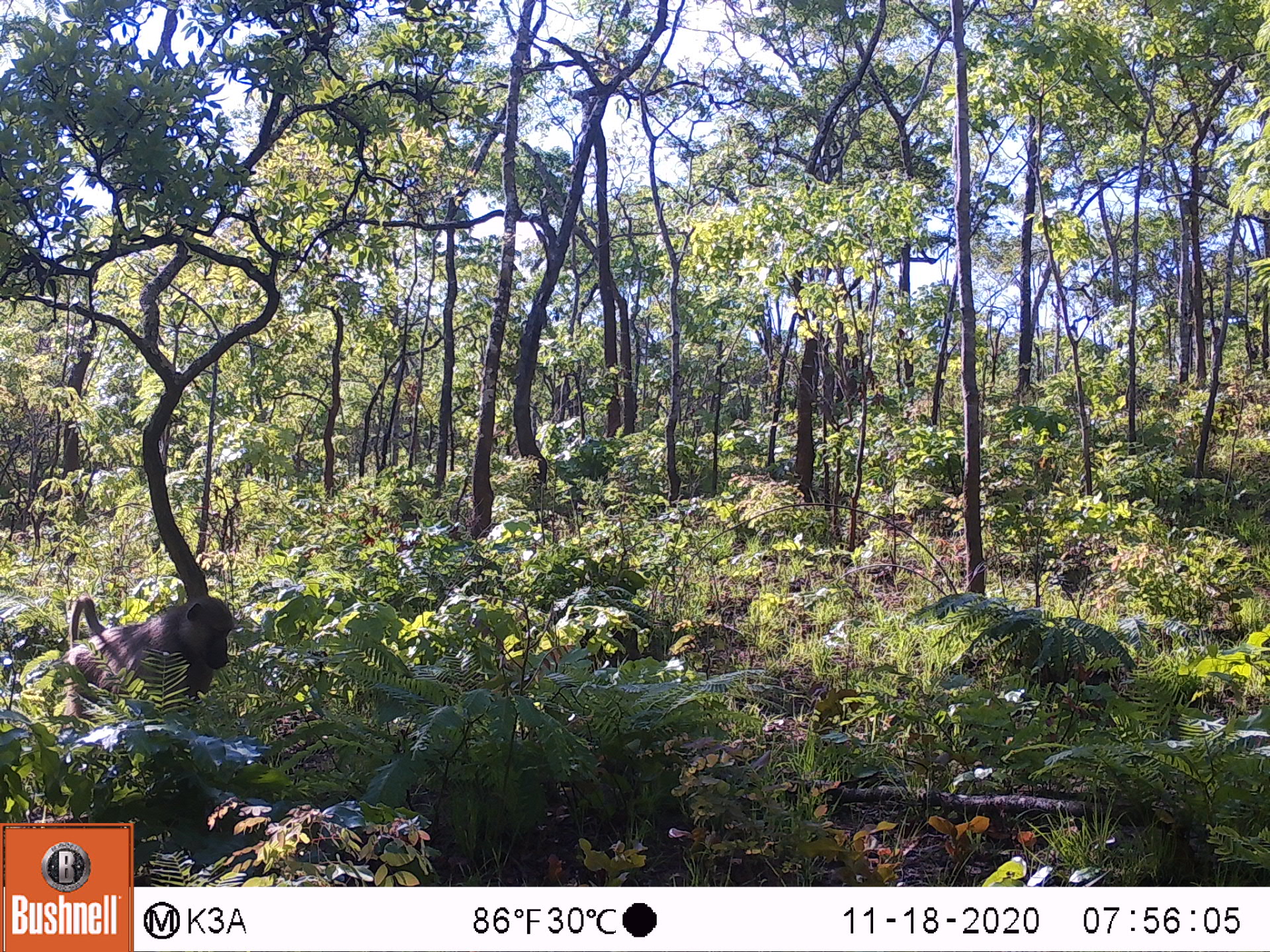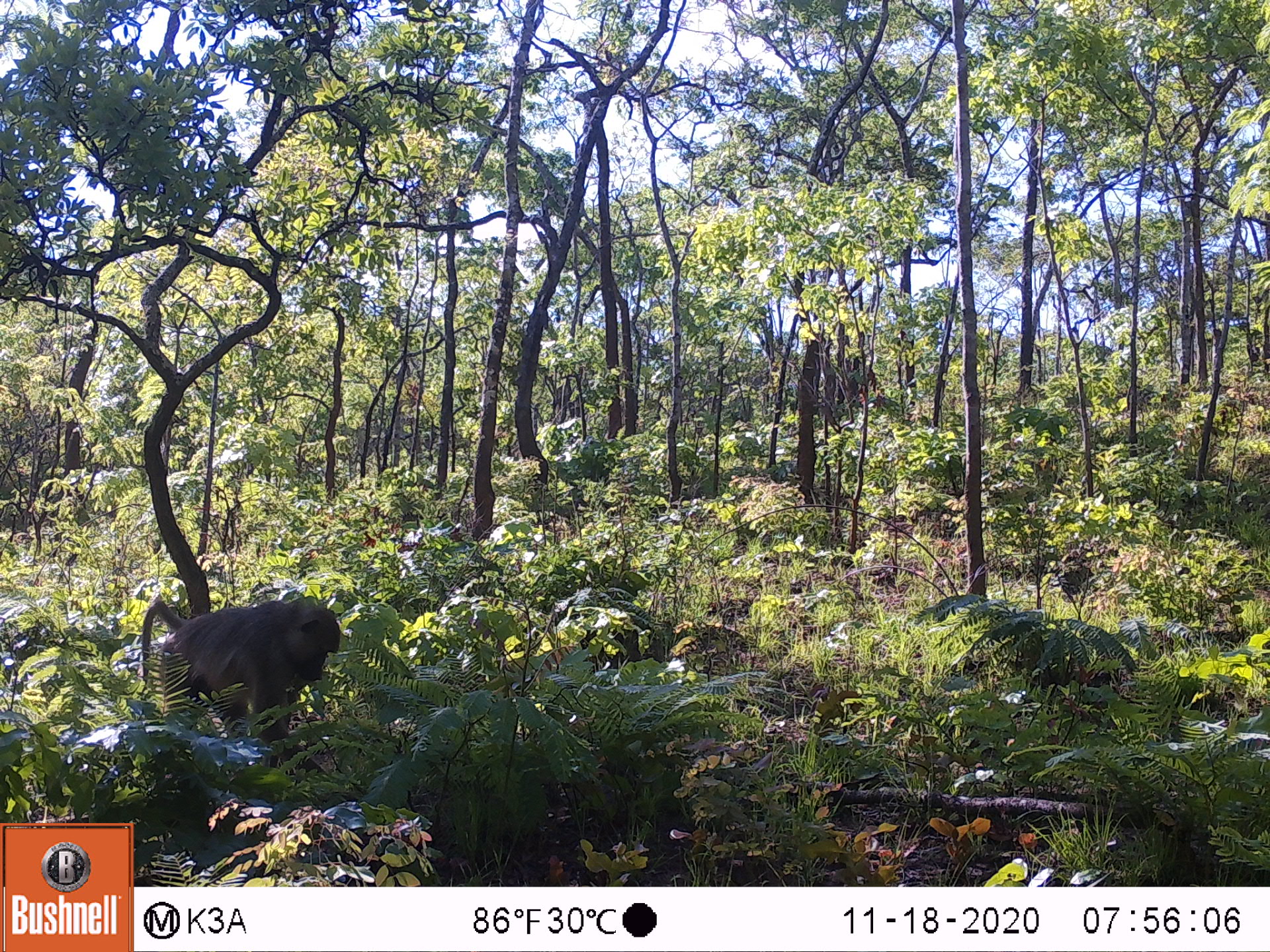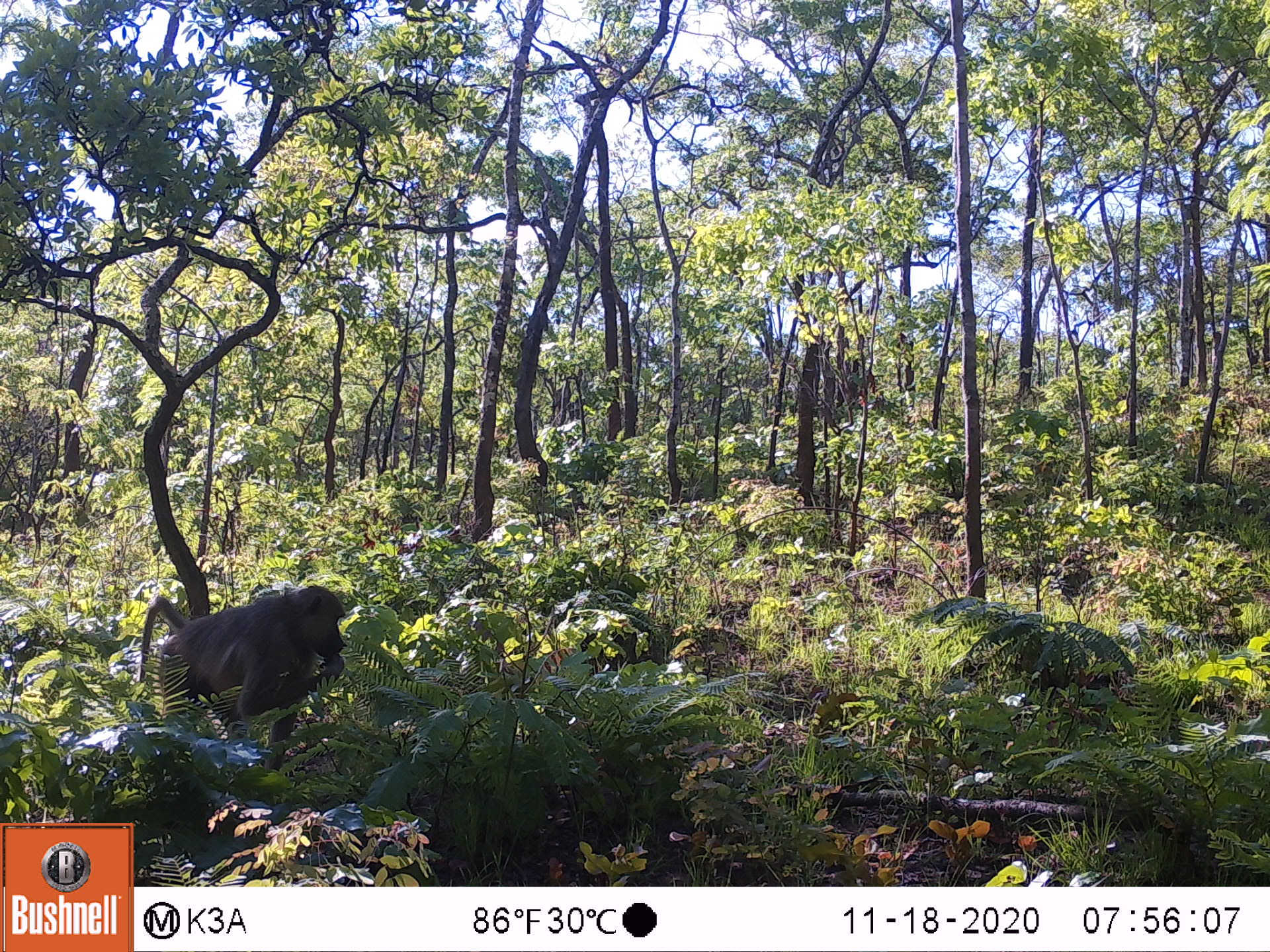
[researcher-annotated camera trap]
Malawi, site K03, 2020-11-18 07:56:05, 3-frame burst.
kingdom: Animalia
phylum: Chordata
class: Mammalia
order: Primates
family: Cercopithecidae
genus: Papio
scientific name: Papio cynocephalus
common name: yellow baboon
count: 1